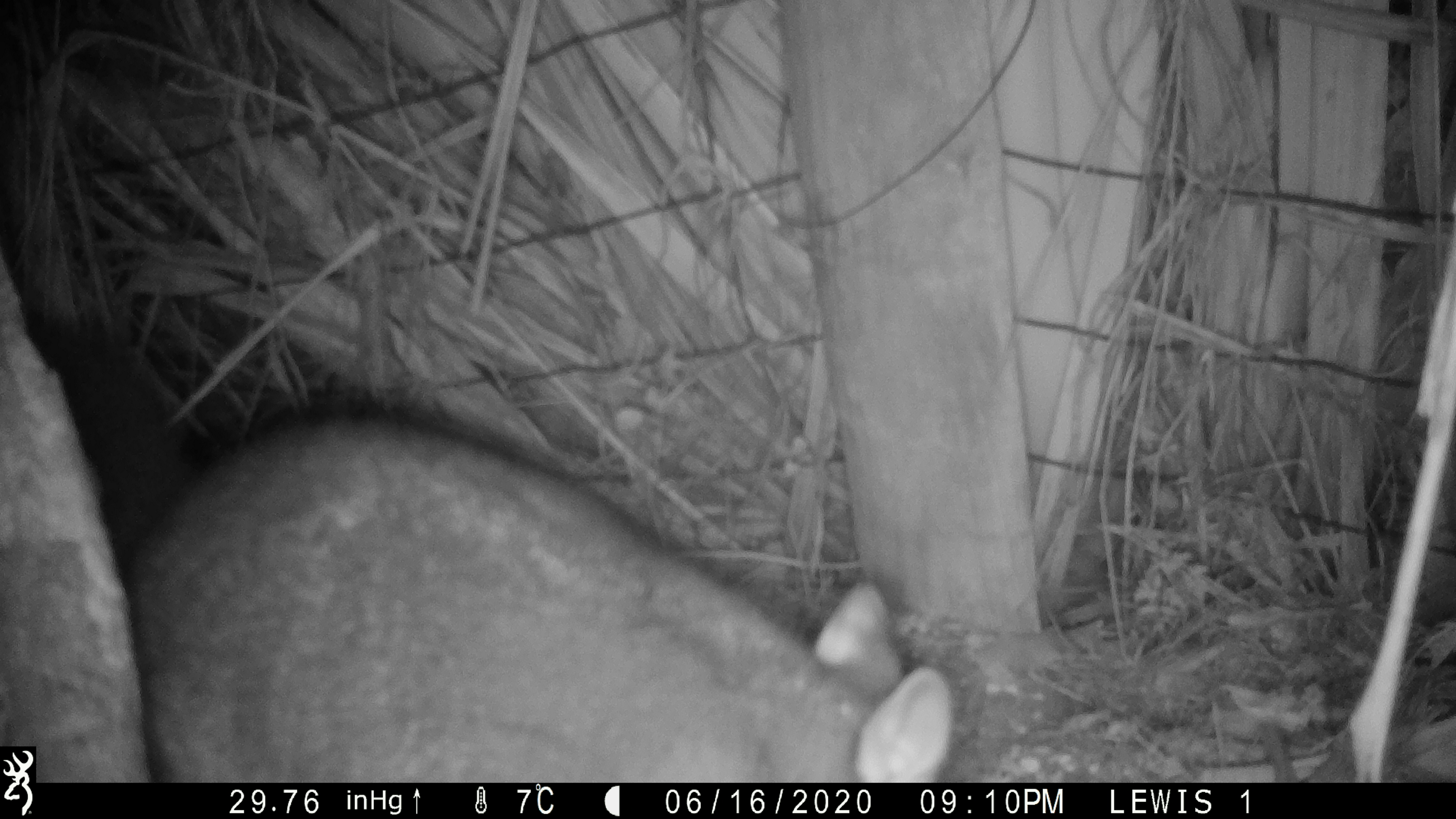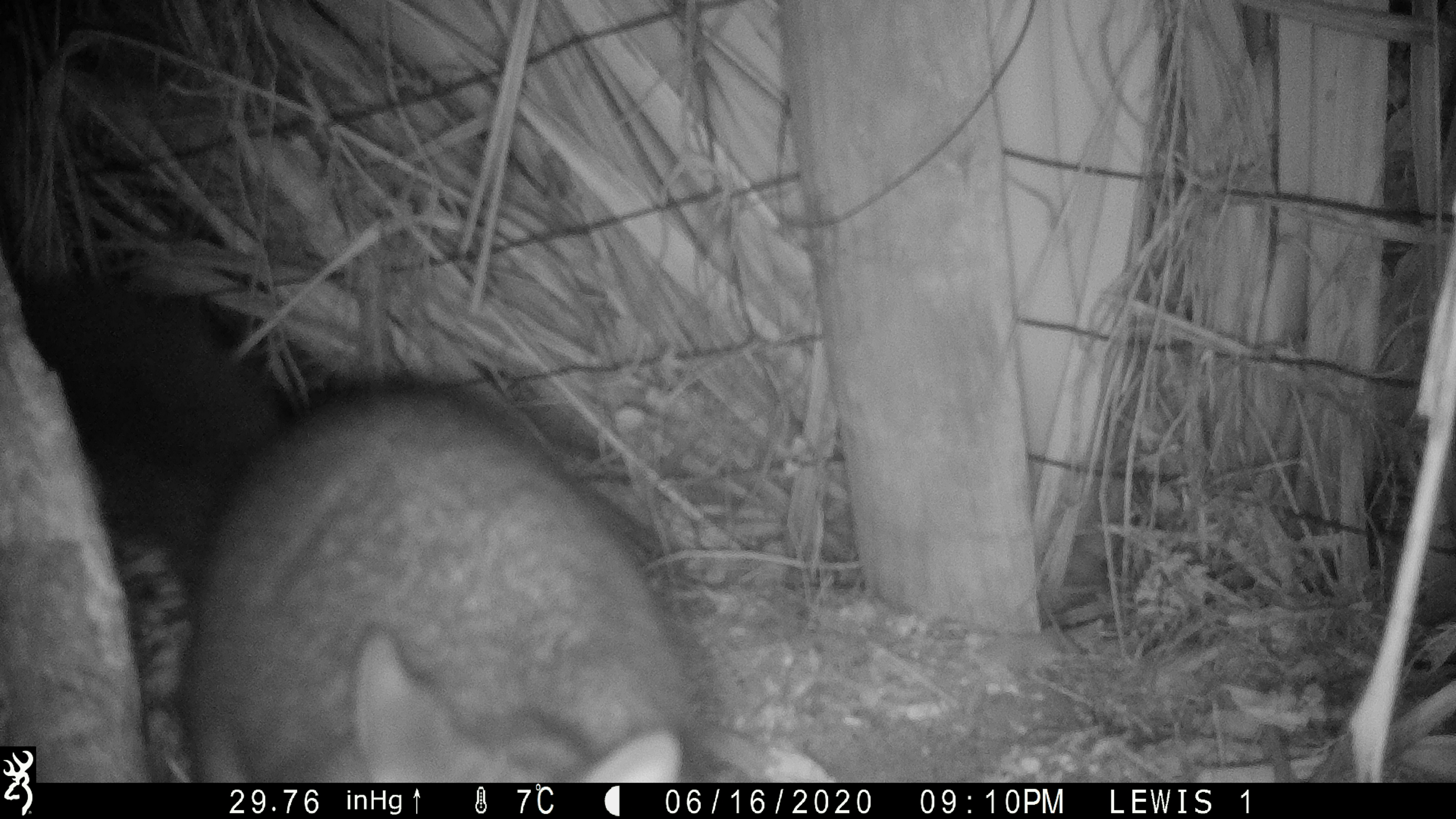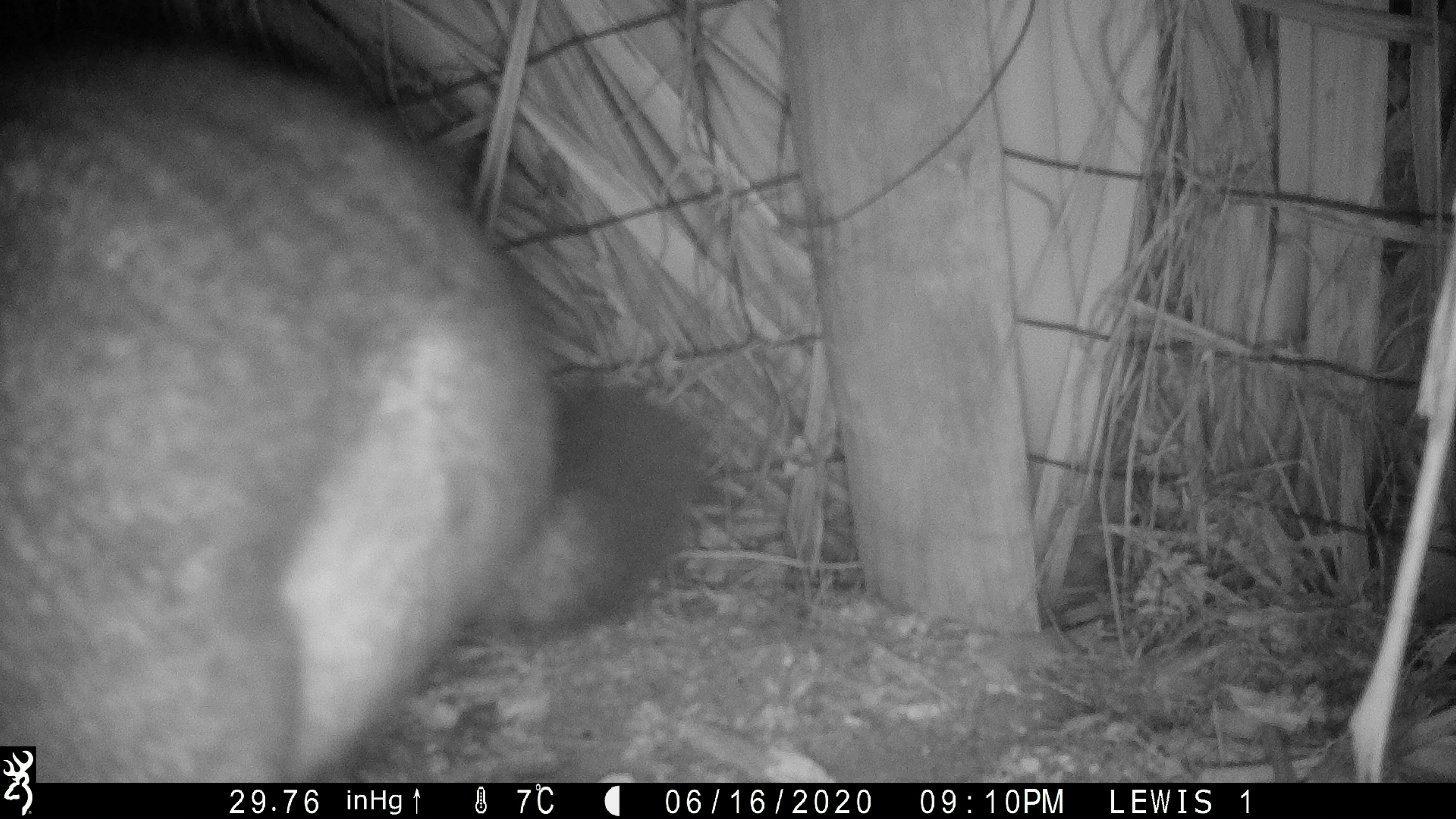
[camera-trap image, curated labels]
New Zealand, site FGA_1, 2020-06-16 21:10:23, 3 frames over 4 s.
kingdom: Animalia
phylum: Chordata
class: Mammalia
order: Diprotodontia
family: Phalangeridae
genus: Trichosurus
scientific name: Trichosurus vulpecula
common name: common brushtail possum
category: possum